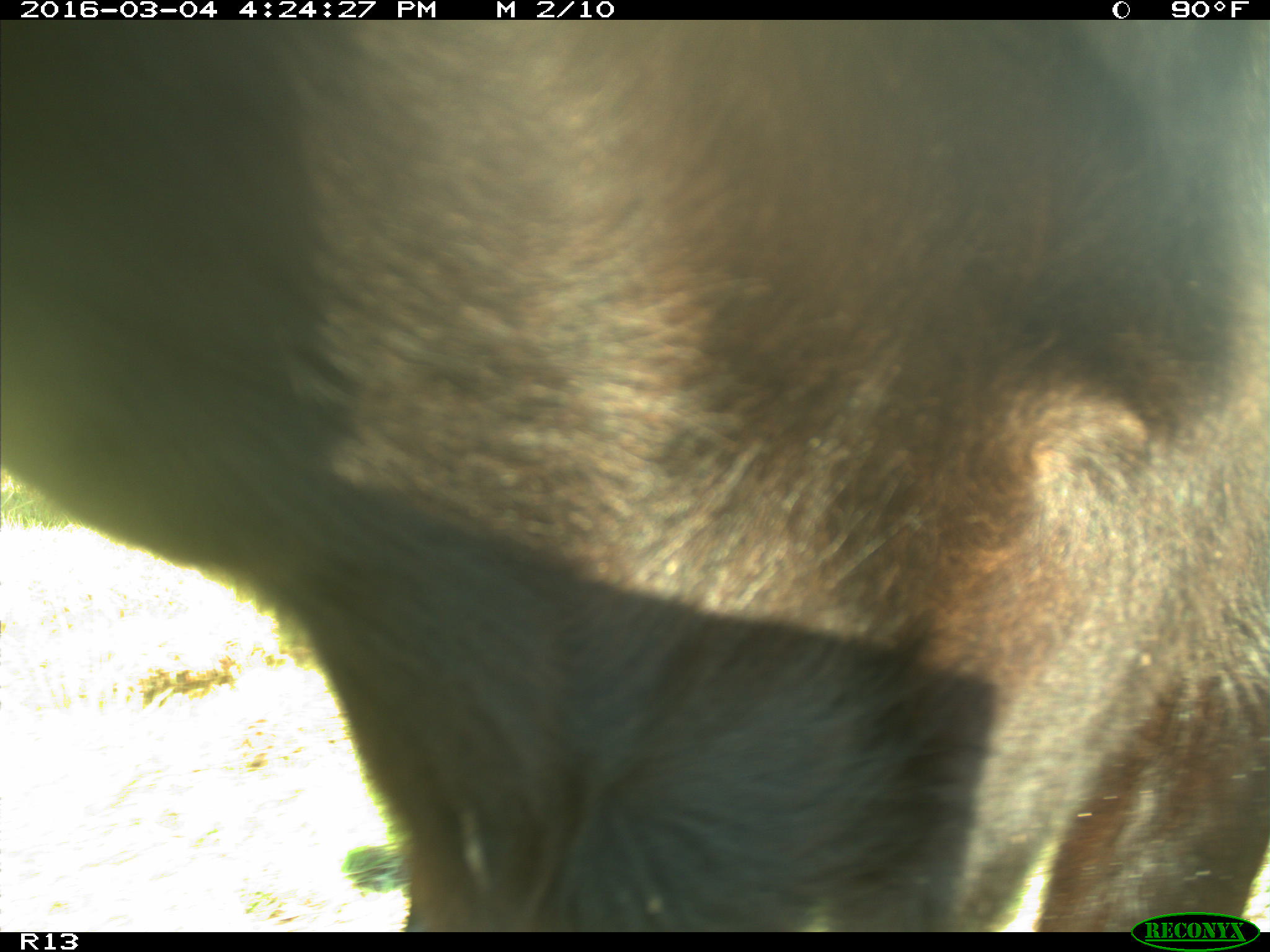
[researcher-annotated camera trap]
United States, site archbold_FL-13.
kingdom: Animalia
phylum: Chordata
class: Mammalia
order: Artiodactyla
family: Bovidae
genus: Bos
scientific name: Bos taurus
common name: domestic cow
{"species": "Bos taurus (domestic cow)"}